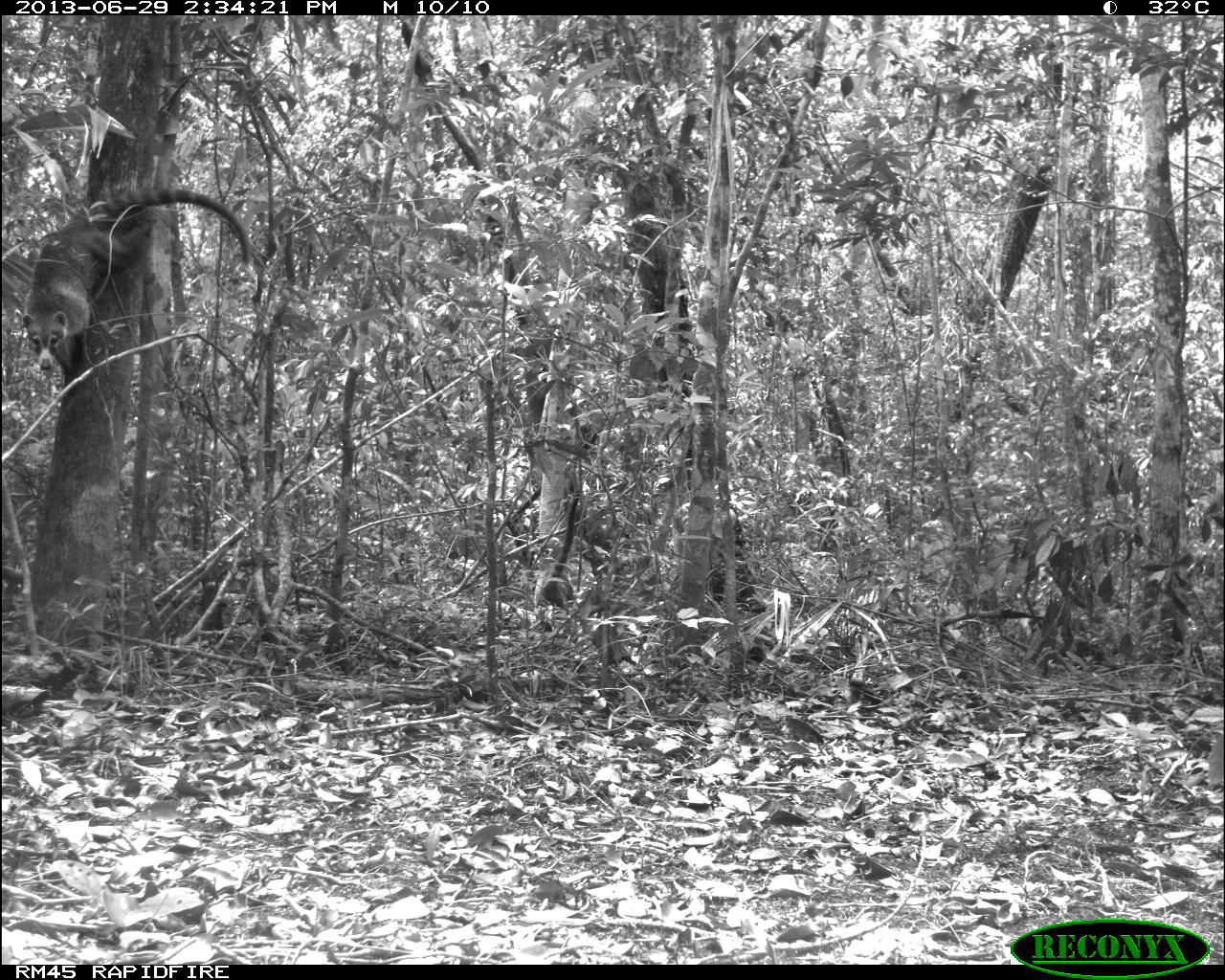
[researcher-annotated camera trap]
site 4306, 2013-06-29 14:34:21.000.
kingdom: Animalia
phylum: Chordata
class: Mammalia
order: Carnivora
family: Procyonidae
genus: Nasua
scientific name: Nasua narica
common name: white-nosed coati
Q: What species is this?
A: Nasua narica (white-nosed coati).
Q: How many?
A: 6.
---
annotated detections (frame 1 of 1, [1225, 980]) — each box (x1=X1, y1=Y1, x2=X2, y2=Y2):
nasua narica: (x1=18, y1=183, x2=254, y2=375)